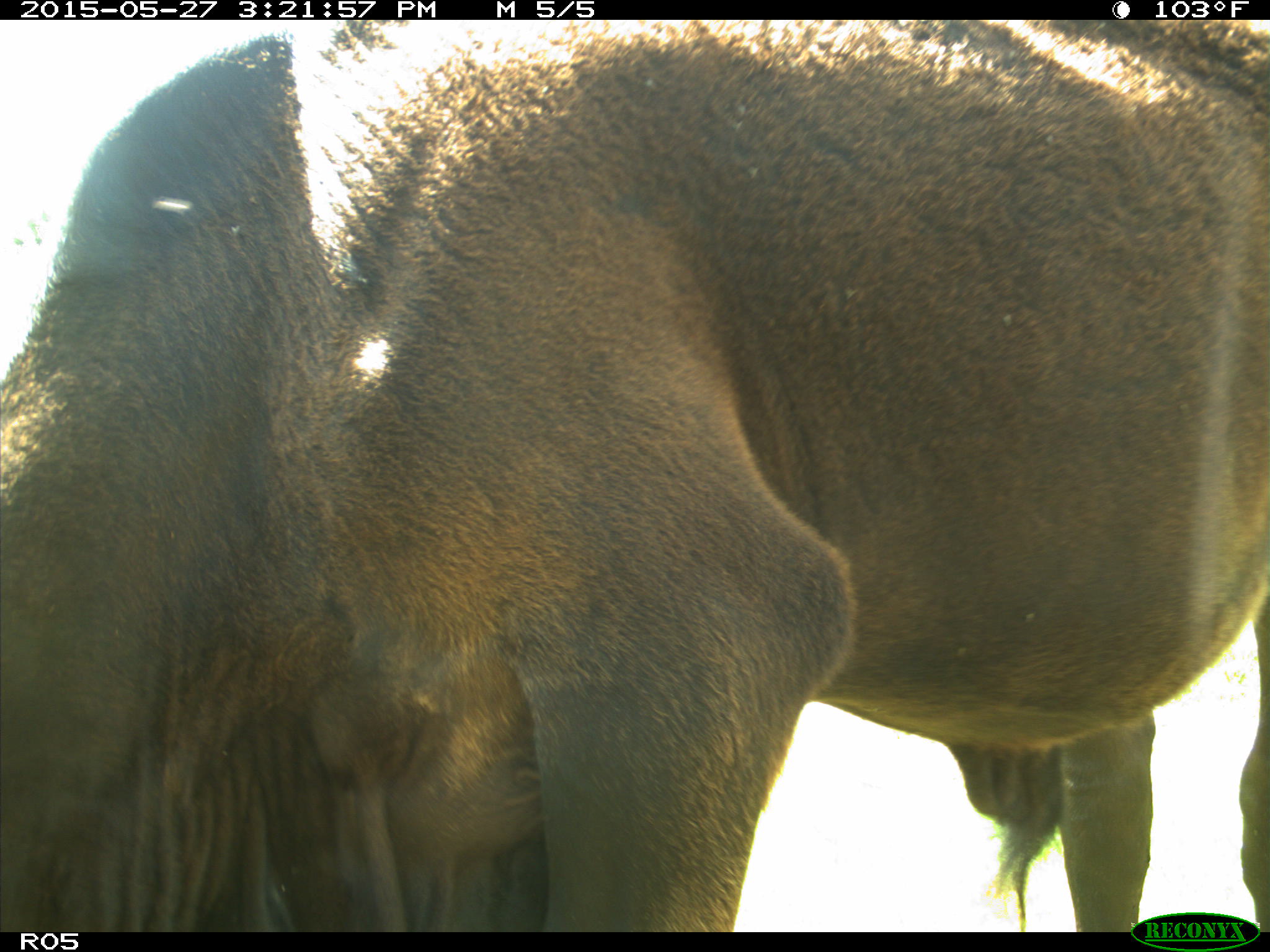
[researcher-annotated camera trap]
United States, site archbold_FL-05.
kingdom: Animalia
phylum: Chordata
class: Mammalia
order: Artiodactyla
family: Bovidae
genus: Bos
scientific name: Bos taurus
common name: domestic cow